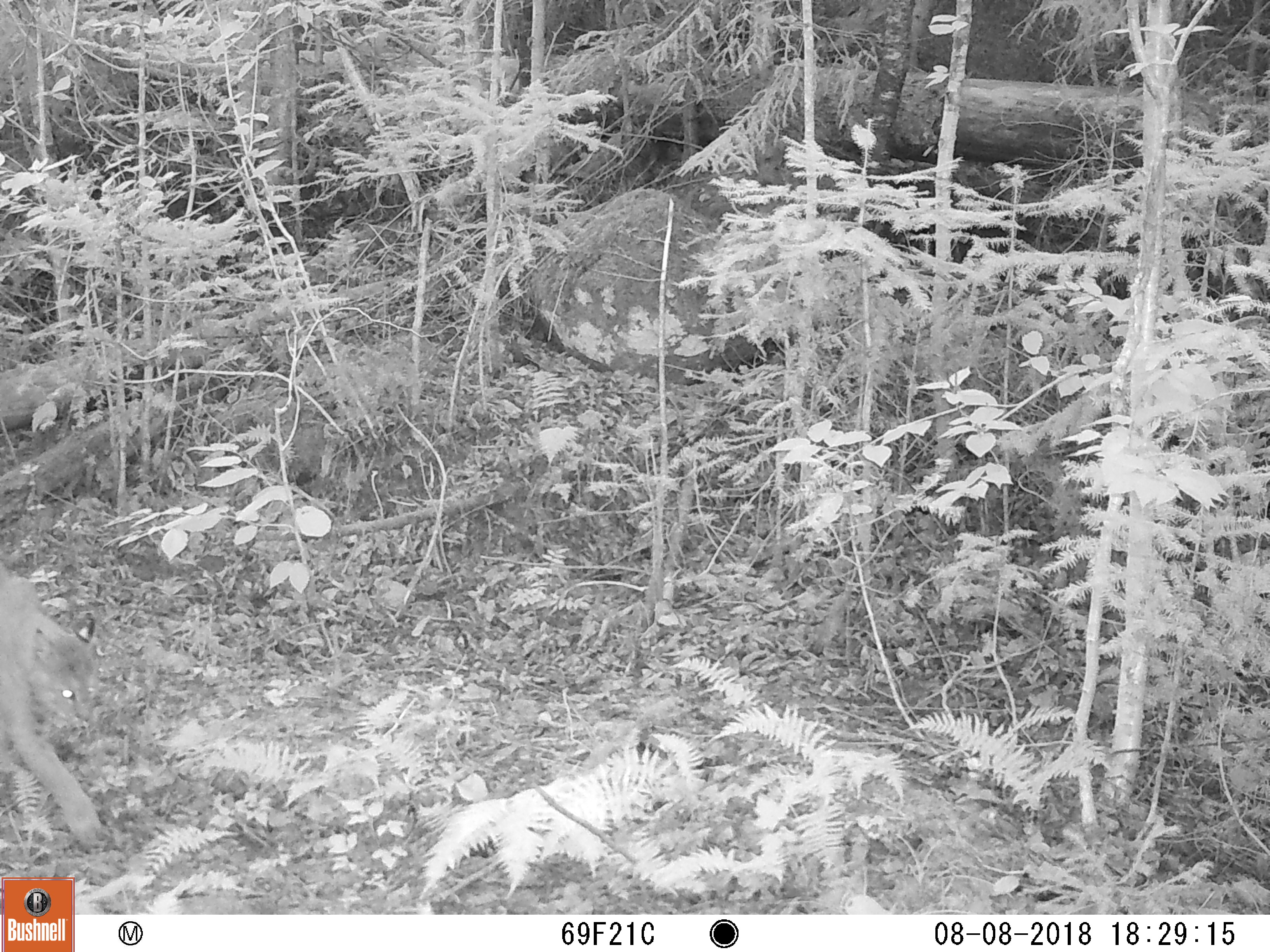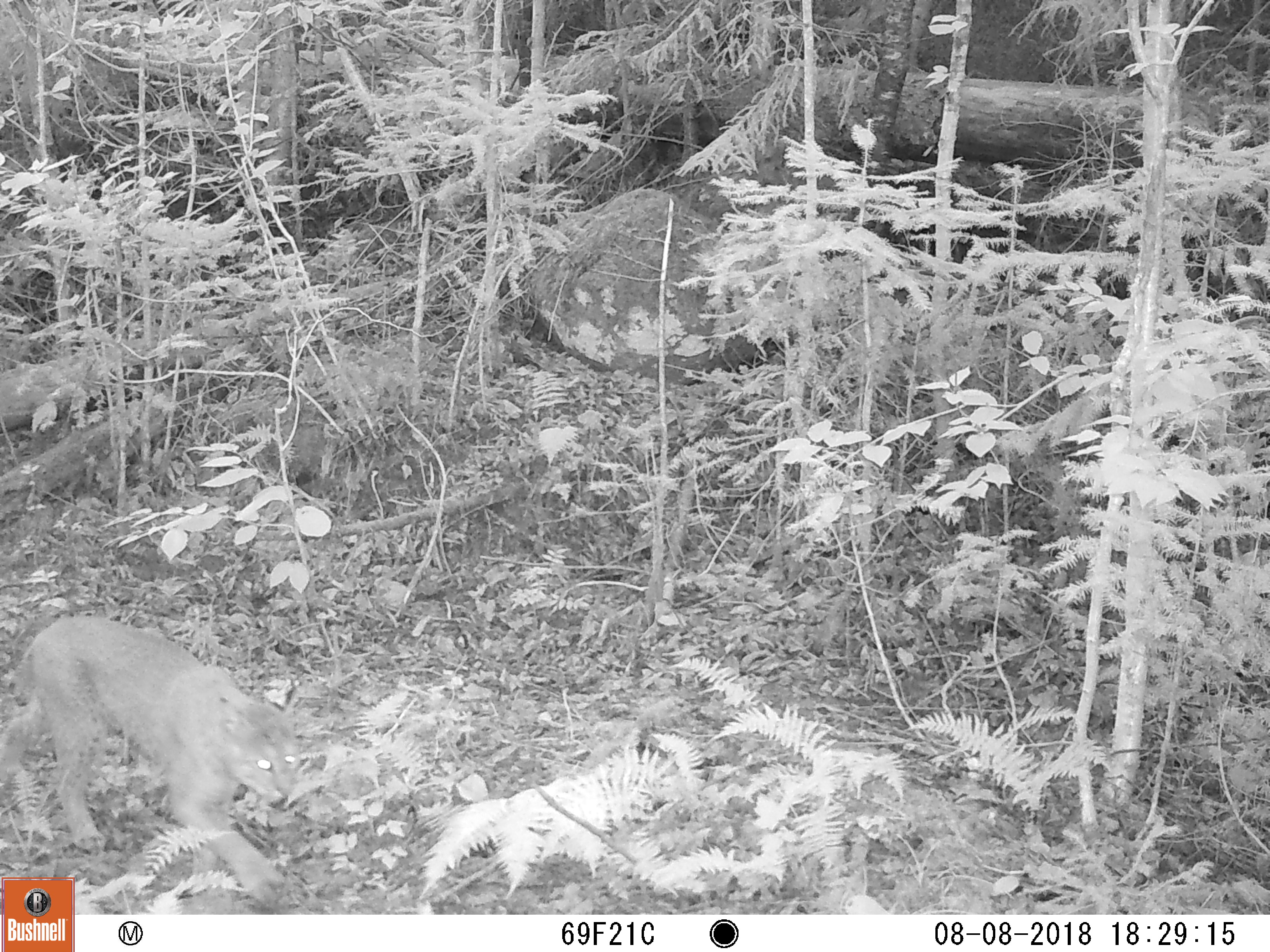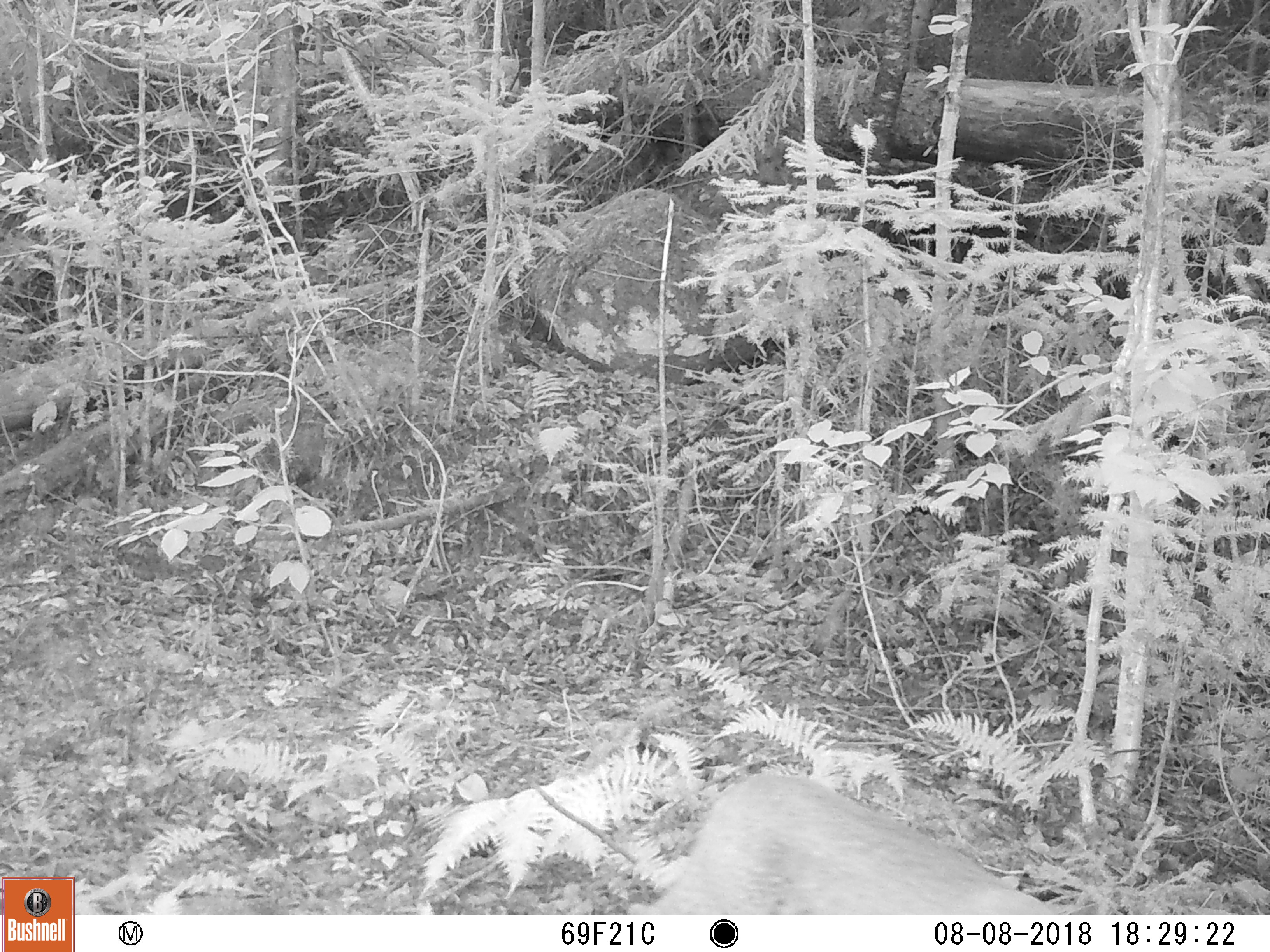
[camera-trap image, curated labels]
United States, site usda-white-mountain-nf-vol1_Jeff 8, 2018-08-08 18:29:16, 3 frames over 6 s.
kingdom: Animalia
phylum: Chordata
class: Mammalia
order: Carnivora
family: Felidae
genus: Lynx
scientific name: Lynx rufus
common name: bobcat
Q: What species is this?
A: Bobcat (Lynx rufus).